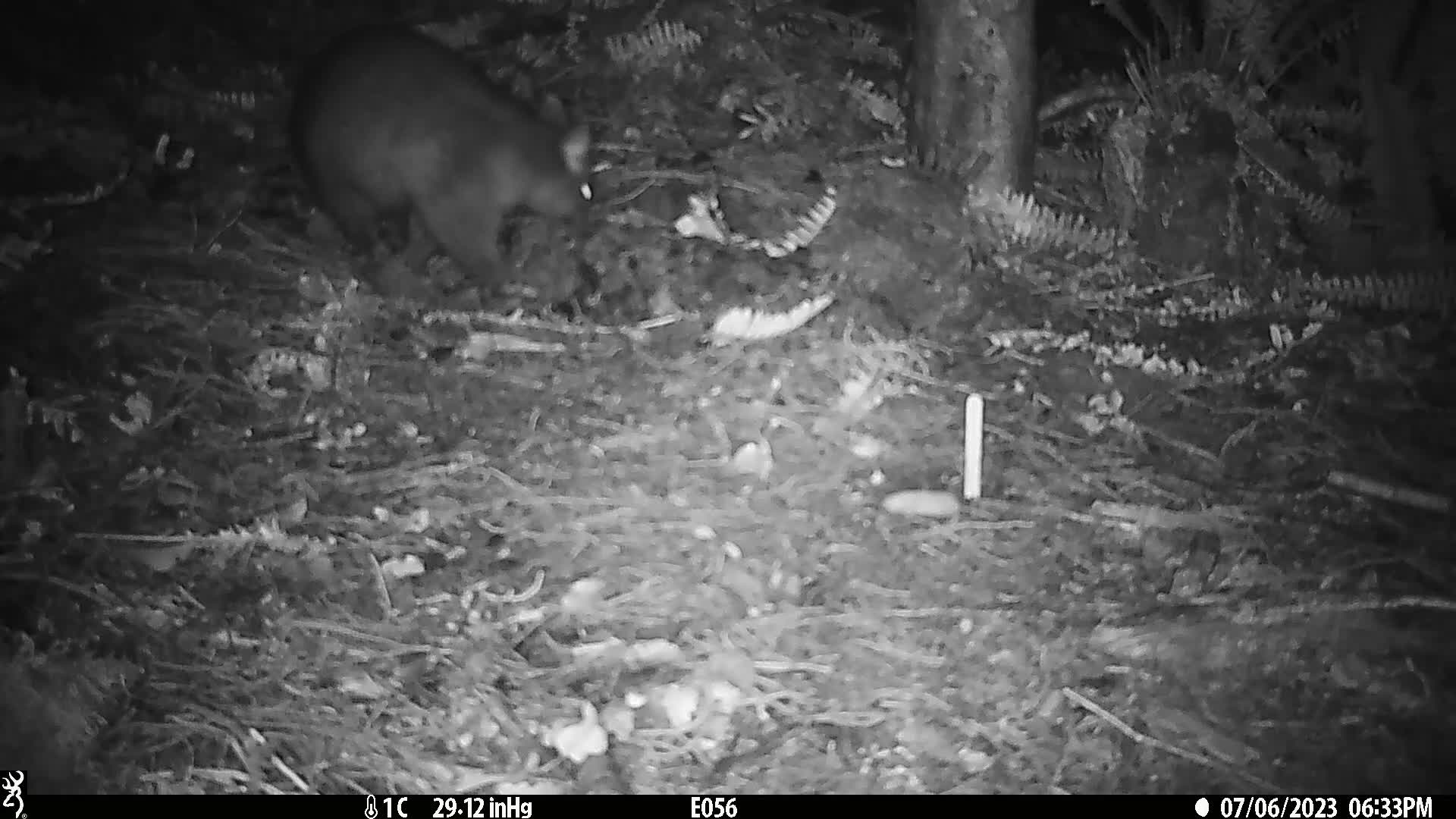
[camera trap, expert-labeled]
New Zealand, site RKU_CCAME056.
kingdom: Animalia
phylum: Chordata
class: Mammalia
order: Diprotodontia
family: Phalangeridae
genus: Trichosurus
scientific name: Trichosurus vulpecula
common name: common brushtail possum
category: possum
Possum (common brushtail possum) (Trichosurus vulpecula).